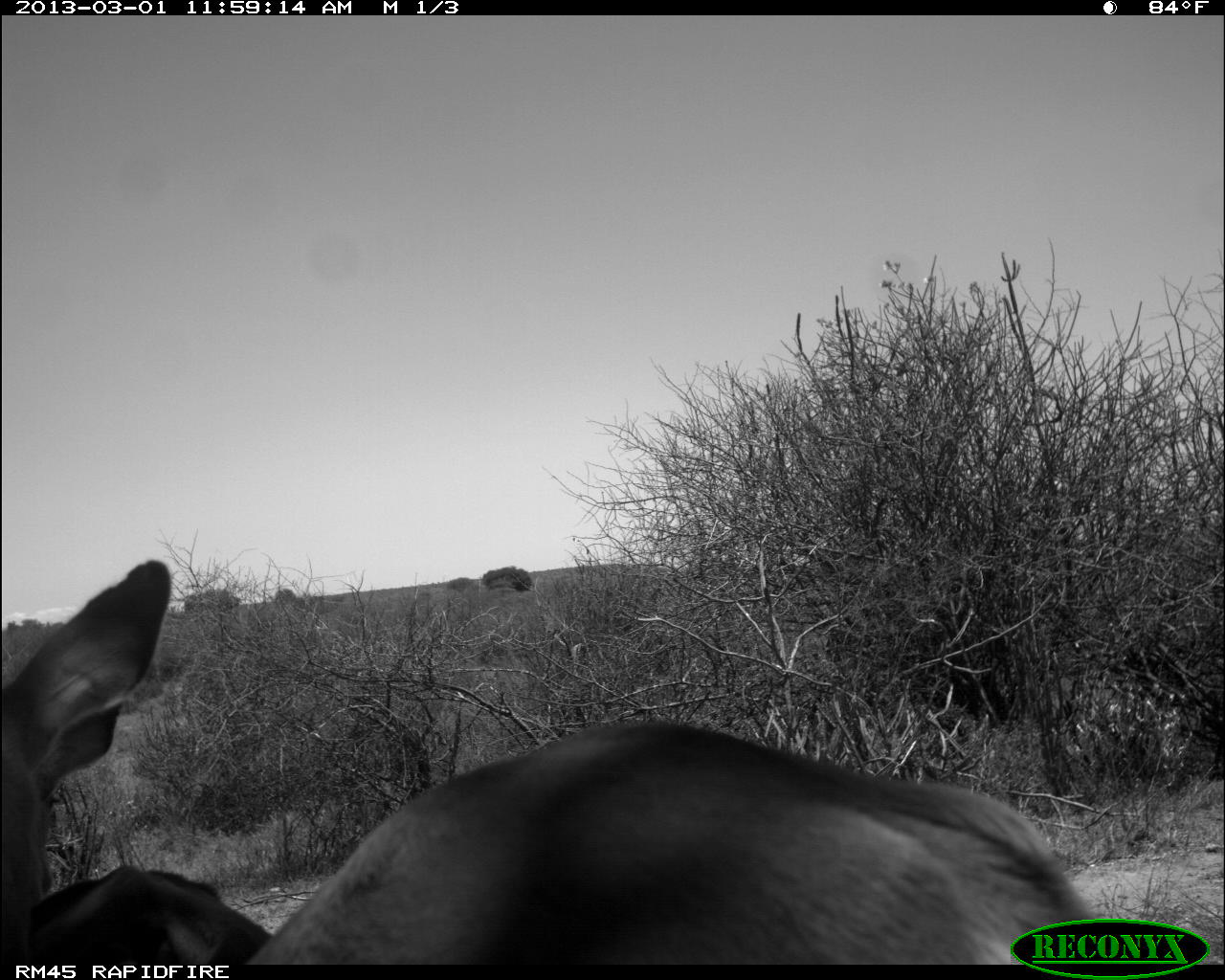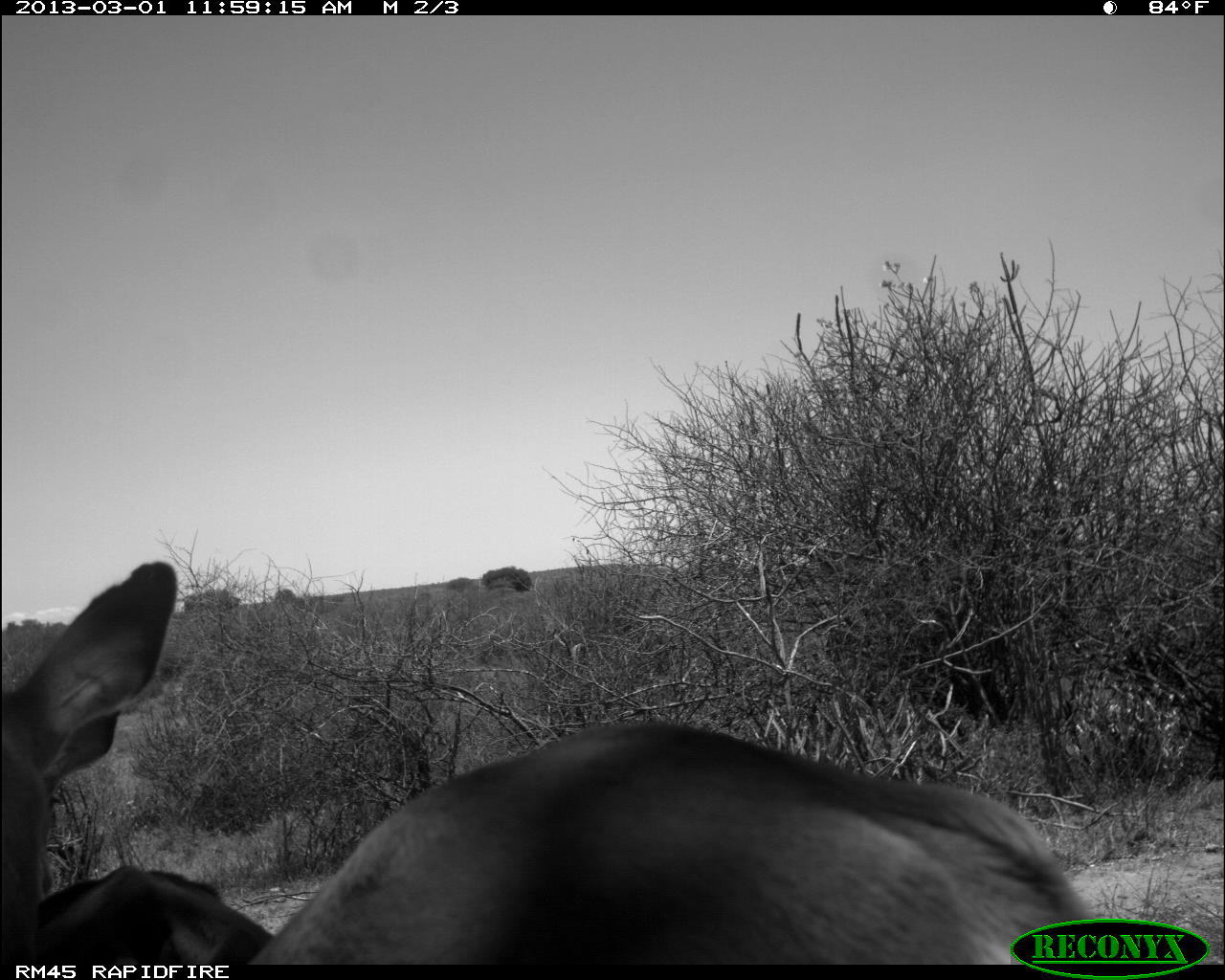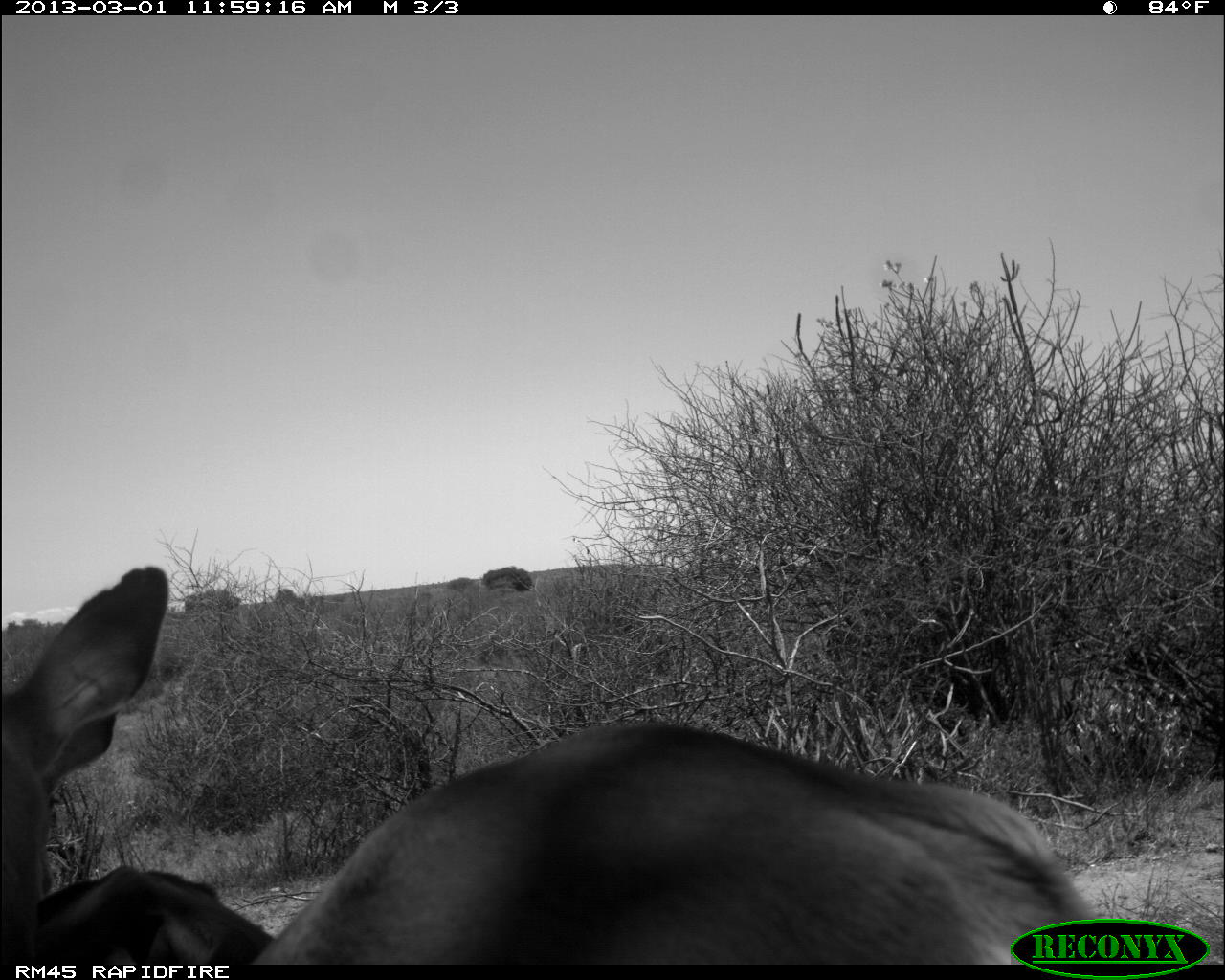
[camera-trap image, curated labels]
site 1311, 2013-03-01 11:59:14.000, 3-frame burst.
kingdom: Animalia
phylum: Chordata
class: Mammalia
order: Artiodactyla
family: Bovidae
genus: Aepyceros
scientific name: Aepyceros melampus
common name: impala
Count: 2.